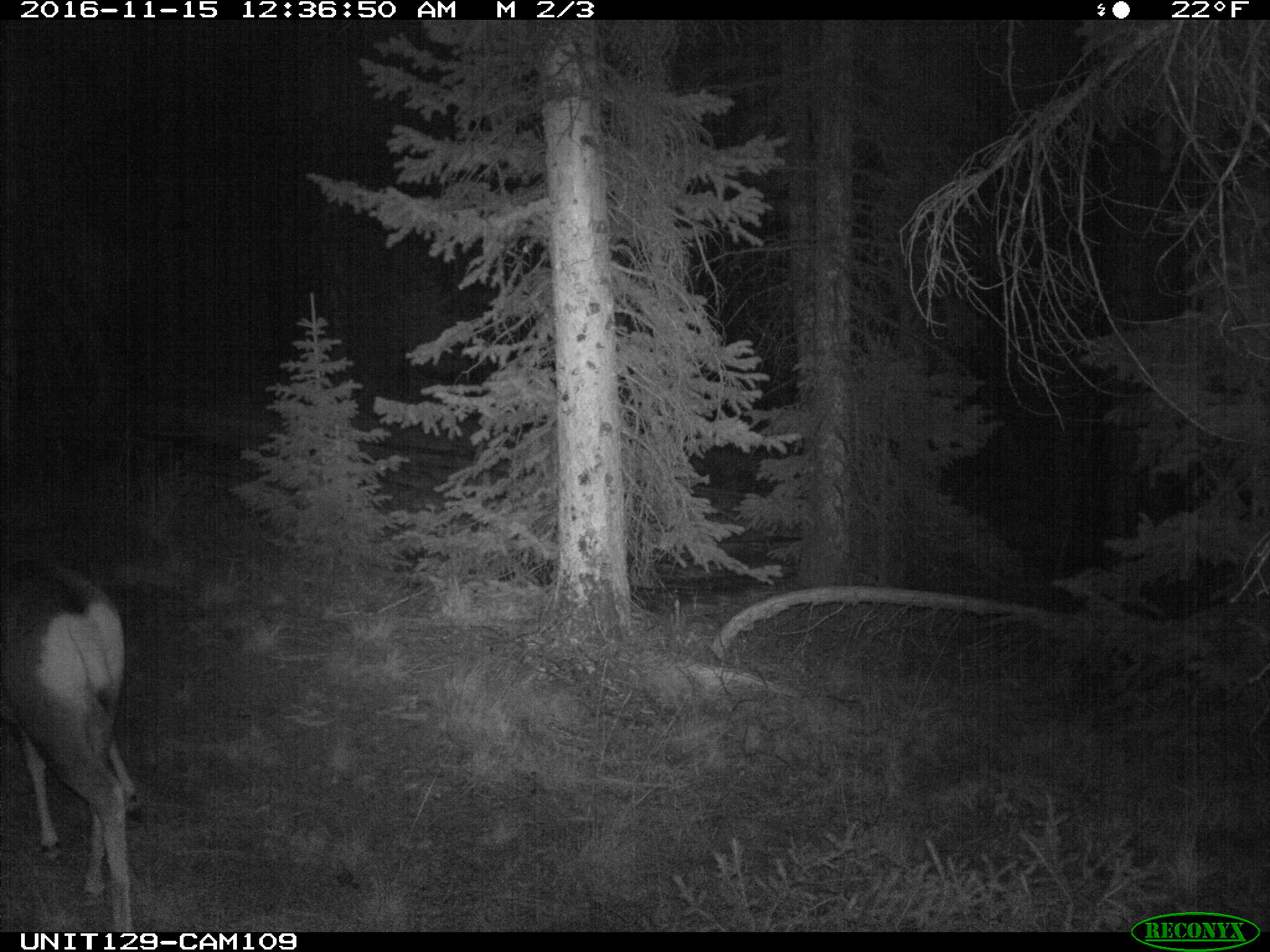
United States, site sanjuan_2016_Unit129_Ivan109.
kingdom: Animalia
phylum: Chordata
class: Mammalia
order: Artiodactyla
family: Cervidae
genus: Odocoileus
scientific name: Odocoileus hemionus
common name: mule deer